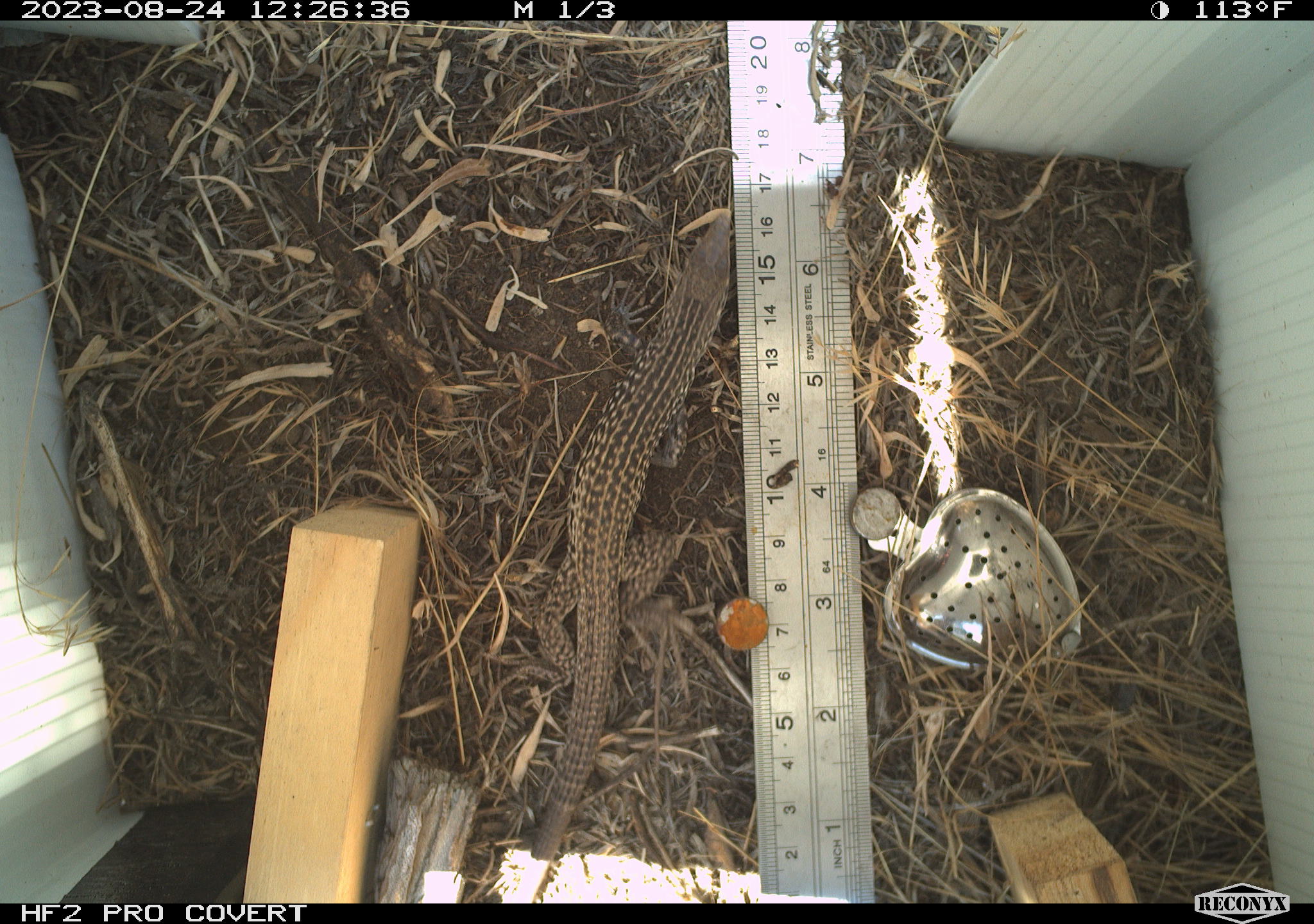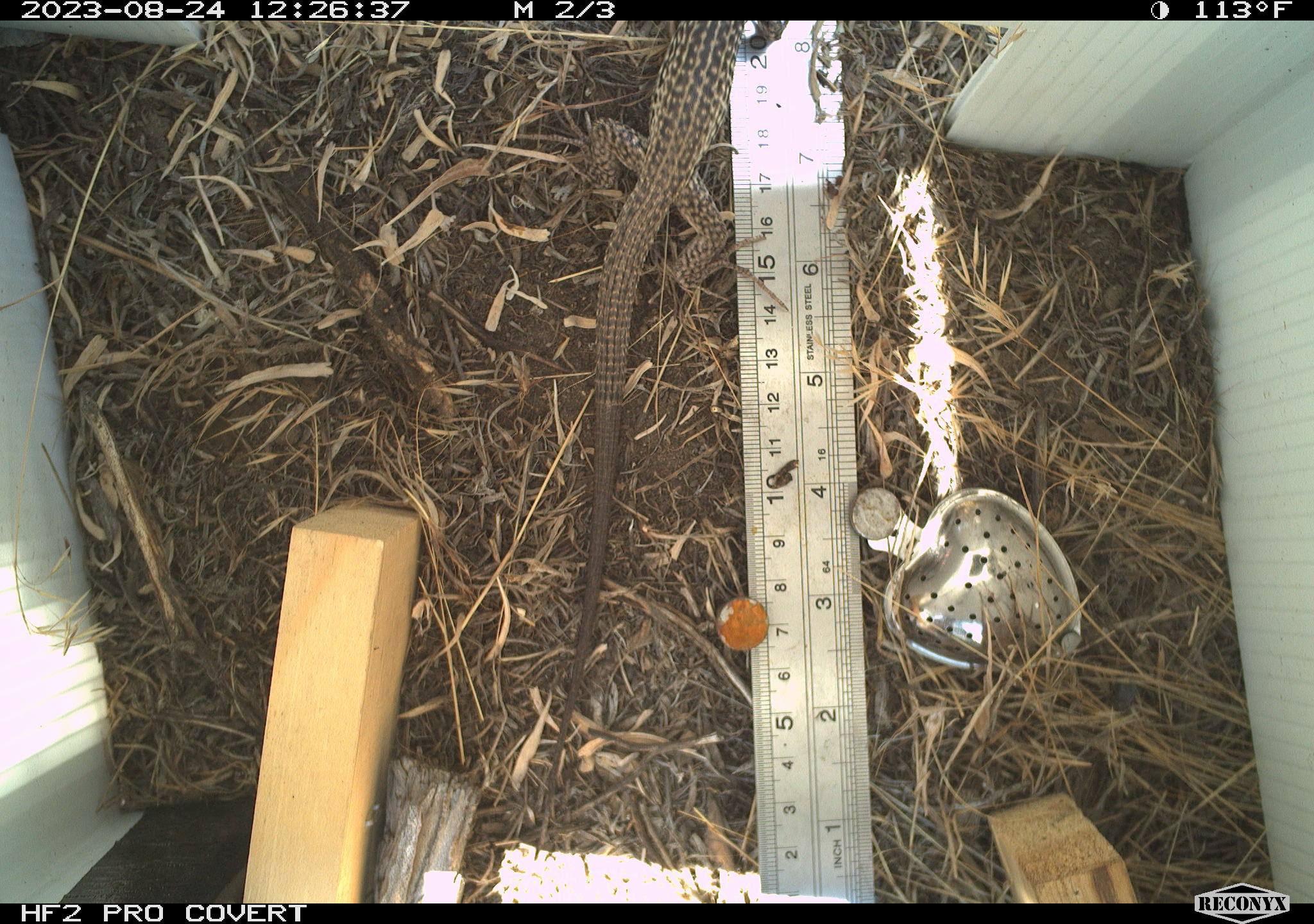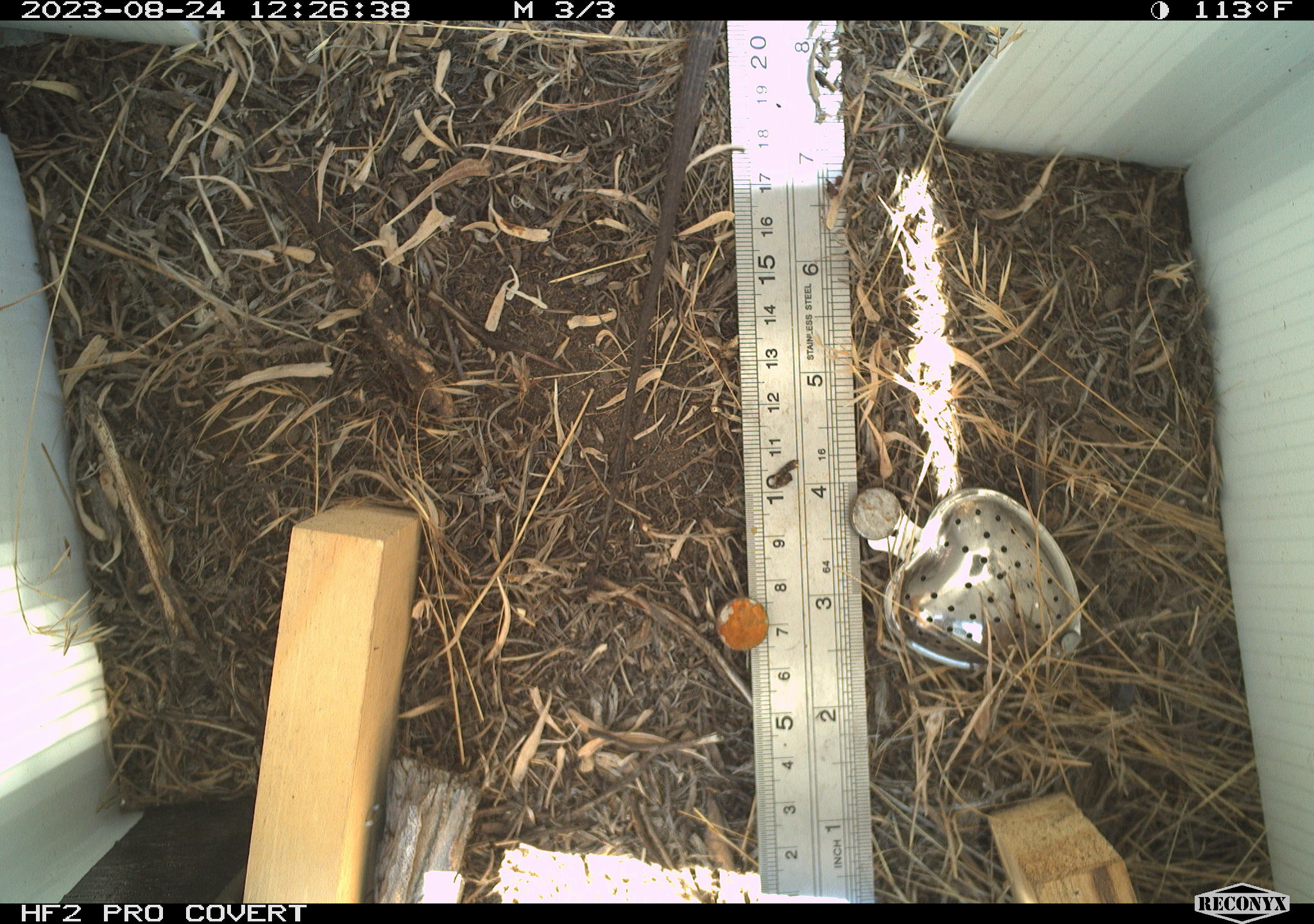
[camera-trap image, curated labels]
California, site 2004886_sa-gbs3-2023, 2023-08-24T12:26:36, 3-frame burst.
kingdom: Animalia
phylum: Chordata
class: Reptilia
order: Squamata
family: Teiidae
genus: Aspidoscelis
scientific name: Aspidoscelis tigris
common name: western whiptail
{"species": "western whiptail (Aspidoscelis tigris)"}